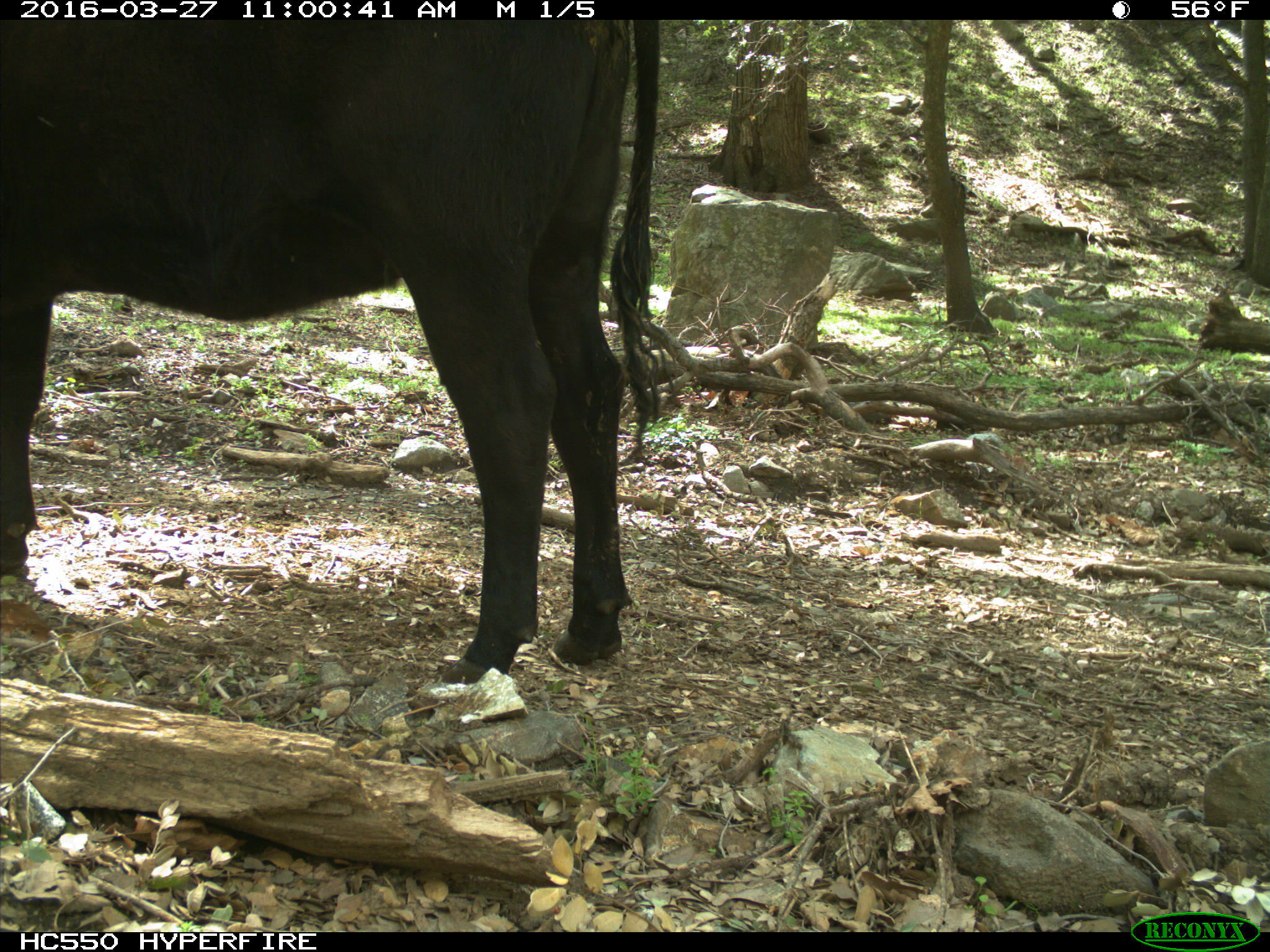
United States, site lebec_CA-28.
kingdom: Animalia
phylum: Chordata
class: Mammalia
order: Artiodactyla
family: Bovidae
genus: Bos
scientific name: Bos taurus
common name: domestic cow